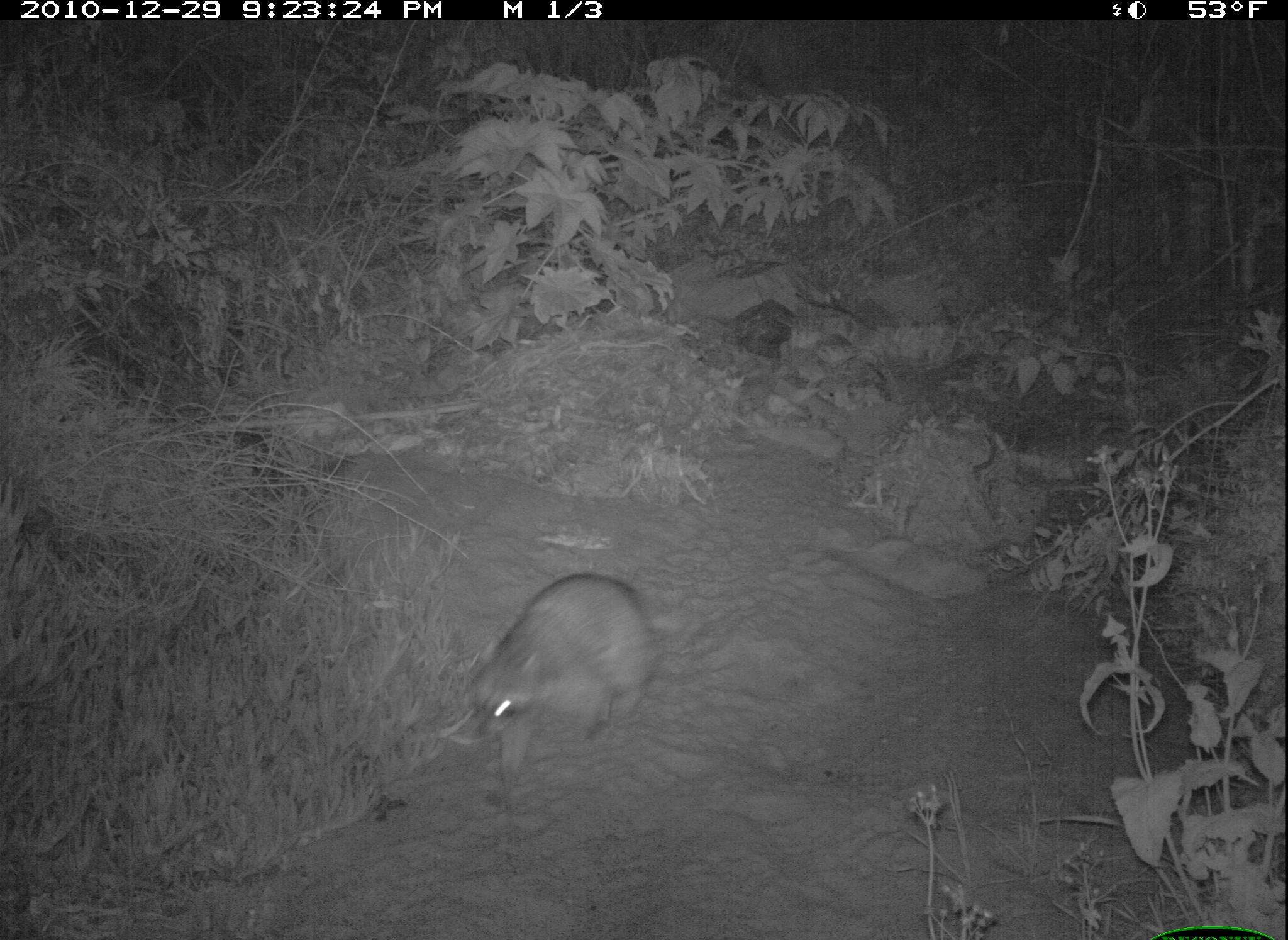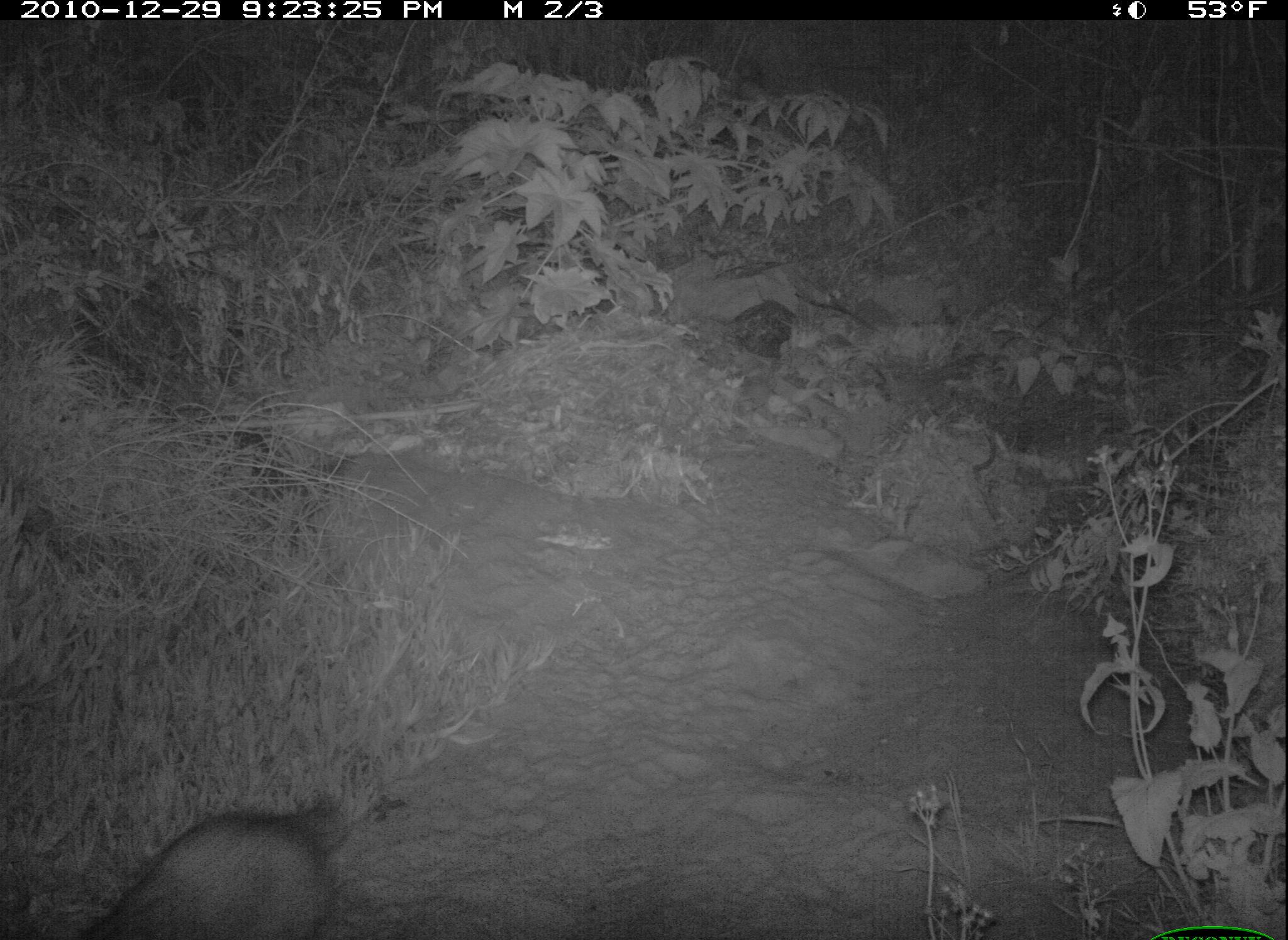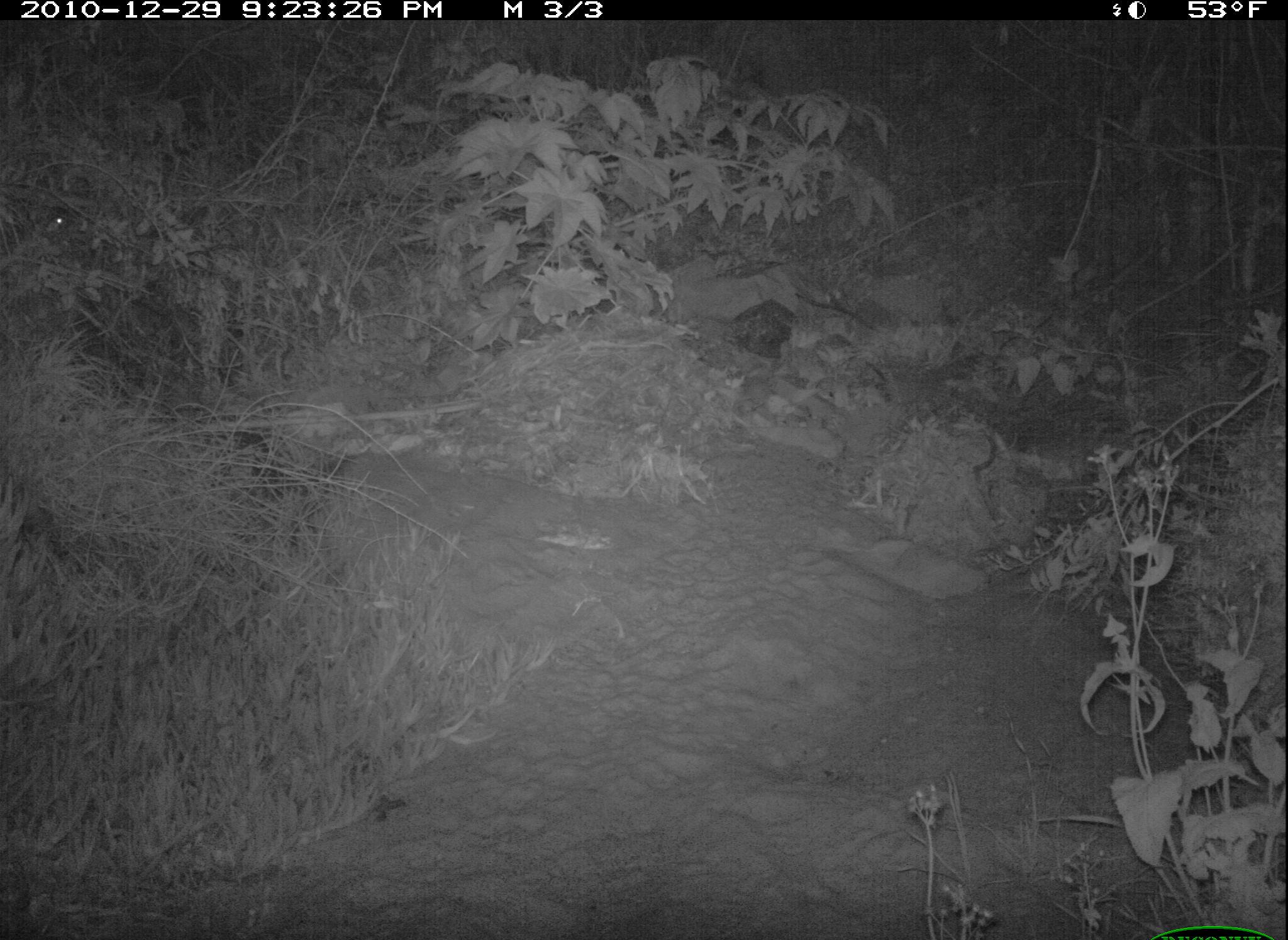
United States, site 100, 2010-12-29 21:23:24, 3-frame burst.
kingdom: Animalia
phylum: Chordata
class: Mammalia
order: Carnivora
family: Procyonidae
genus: Procyon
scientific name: Procyon lotor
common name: raccoon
Raccoon (Procyon lotor).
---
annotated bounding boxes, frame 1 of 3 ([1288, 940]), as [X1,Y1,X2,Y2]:
raccoon: [427,559,681,802]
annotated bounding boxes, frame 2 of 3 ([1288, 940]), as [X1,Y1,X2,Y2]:
raccoon: [55,778,374,940]